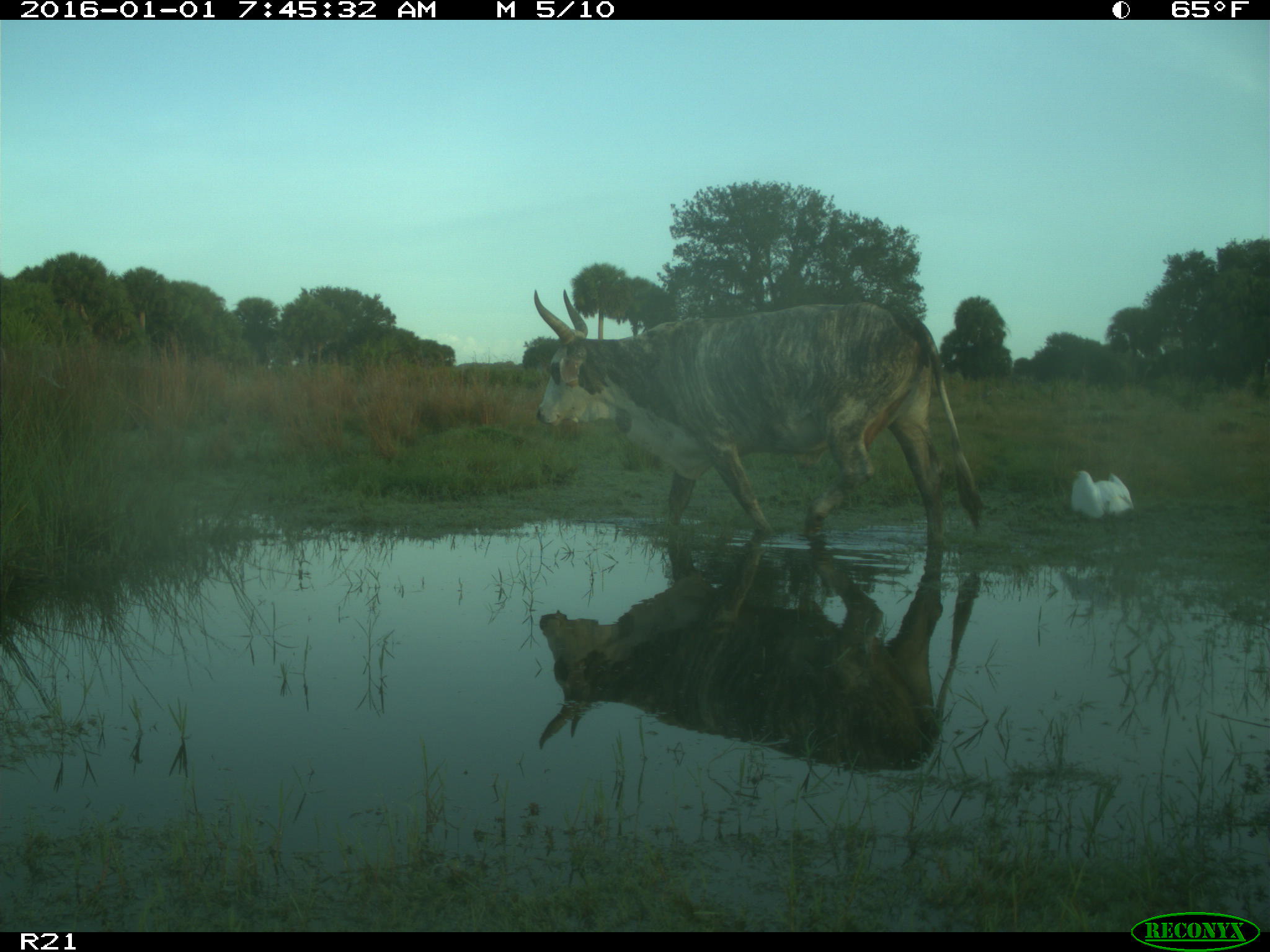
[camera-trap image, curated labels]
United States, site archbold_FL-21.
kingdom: Animalia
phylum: Chordata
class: Mammalia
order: Artiodactyla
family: Bovidae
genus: Bos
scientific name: Bos taurus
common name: domestic cow